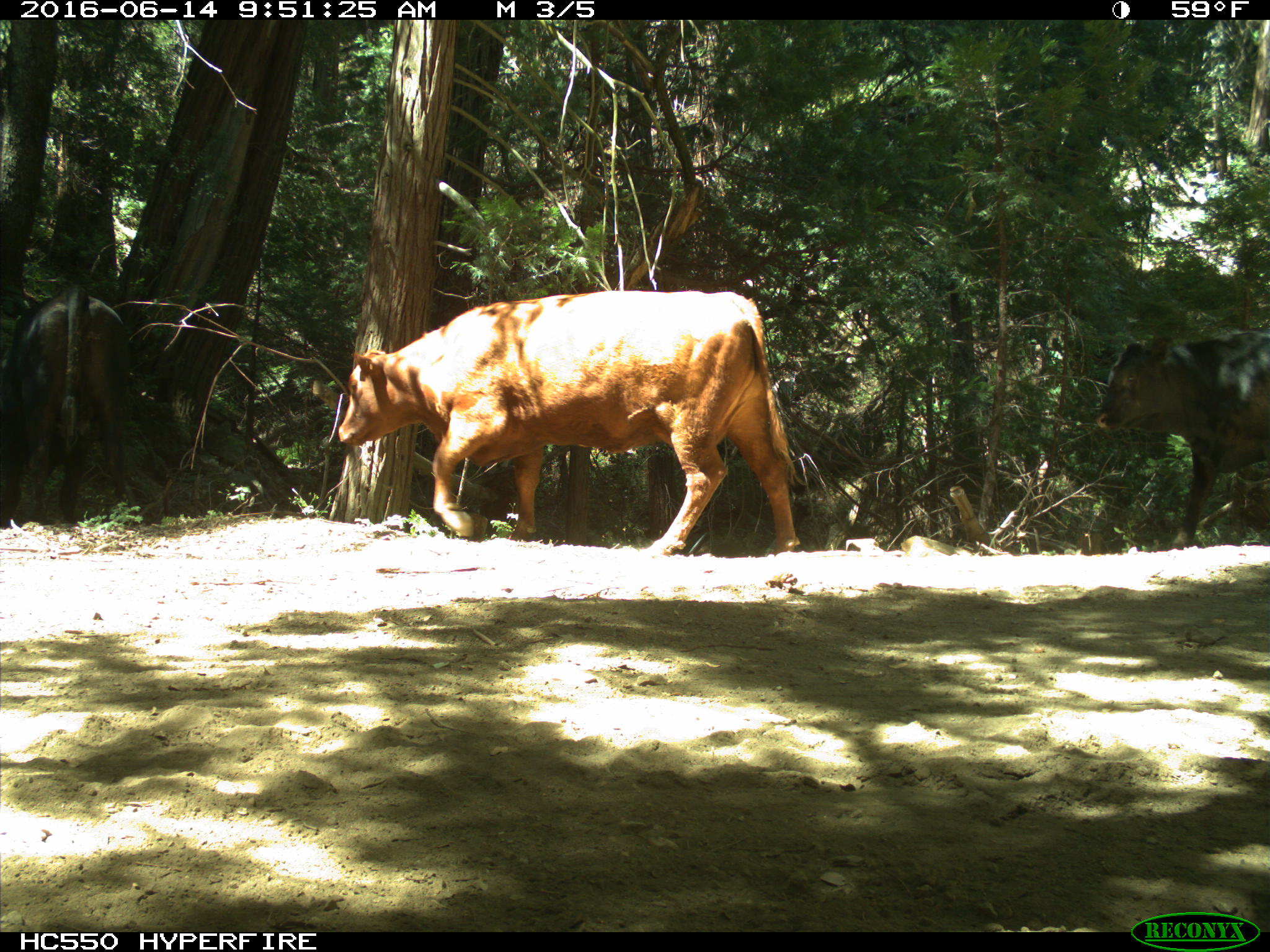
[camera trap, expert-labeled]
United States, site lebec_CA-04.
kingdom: Animalia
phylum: Chordata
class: Mammalia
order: Artiodactyla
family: Bovidae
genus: Bos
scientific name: Bos taurus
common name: domestic cow